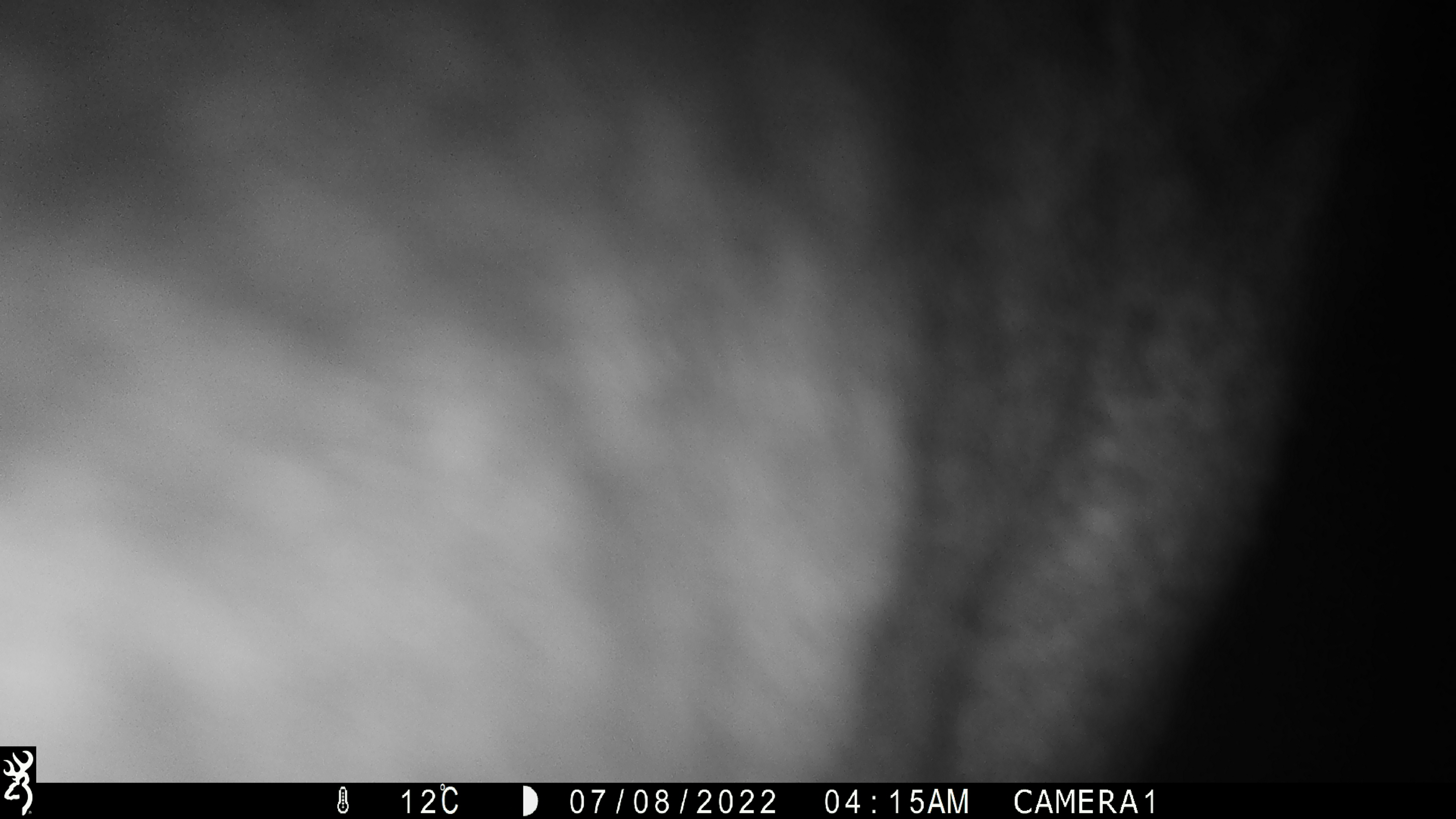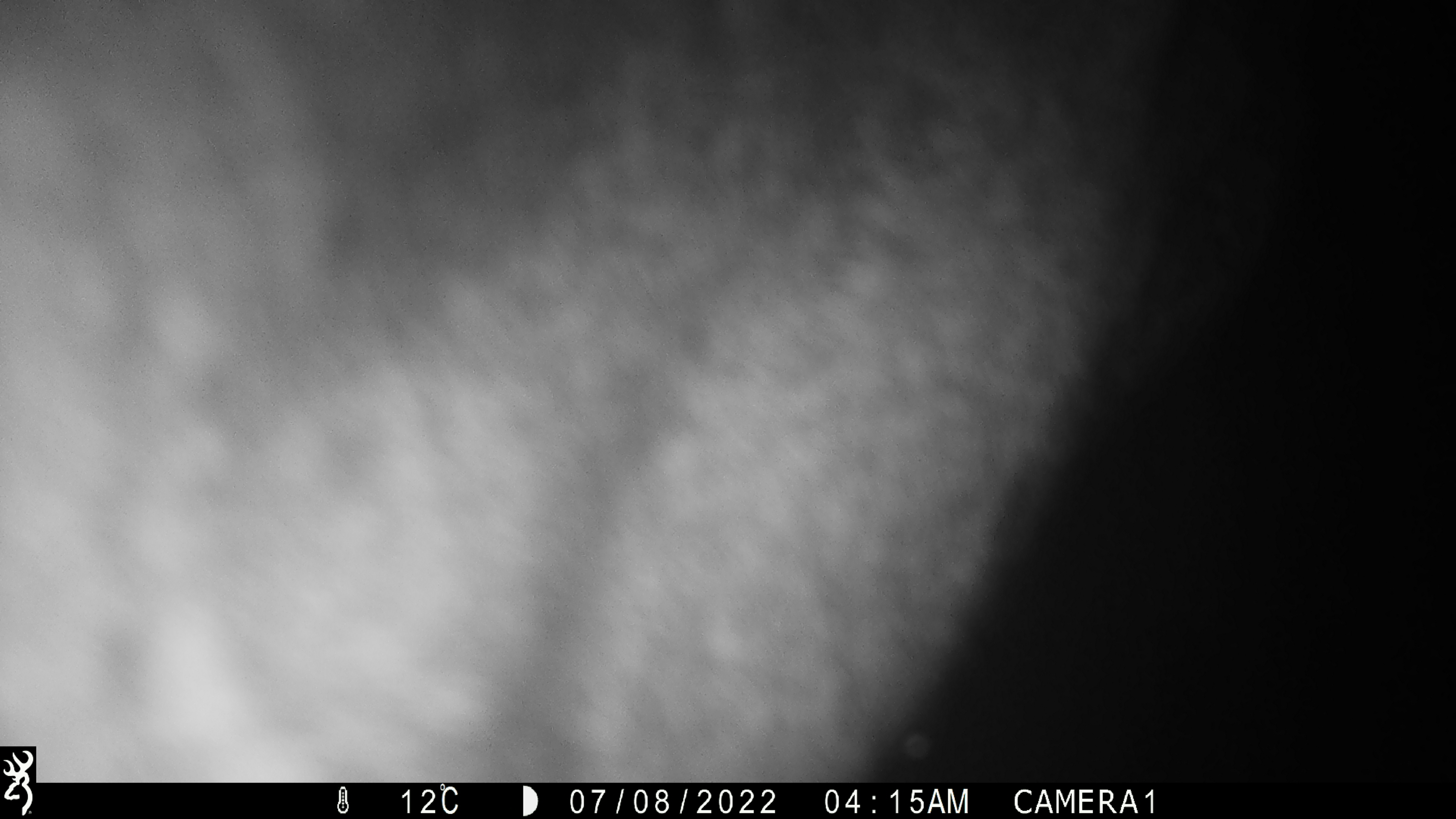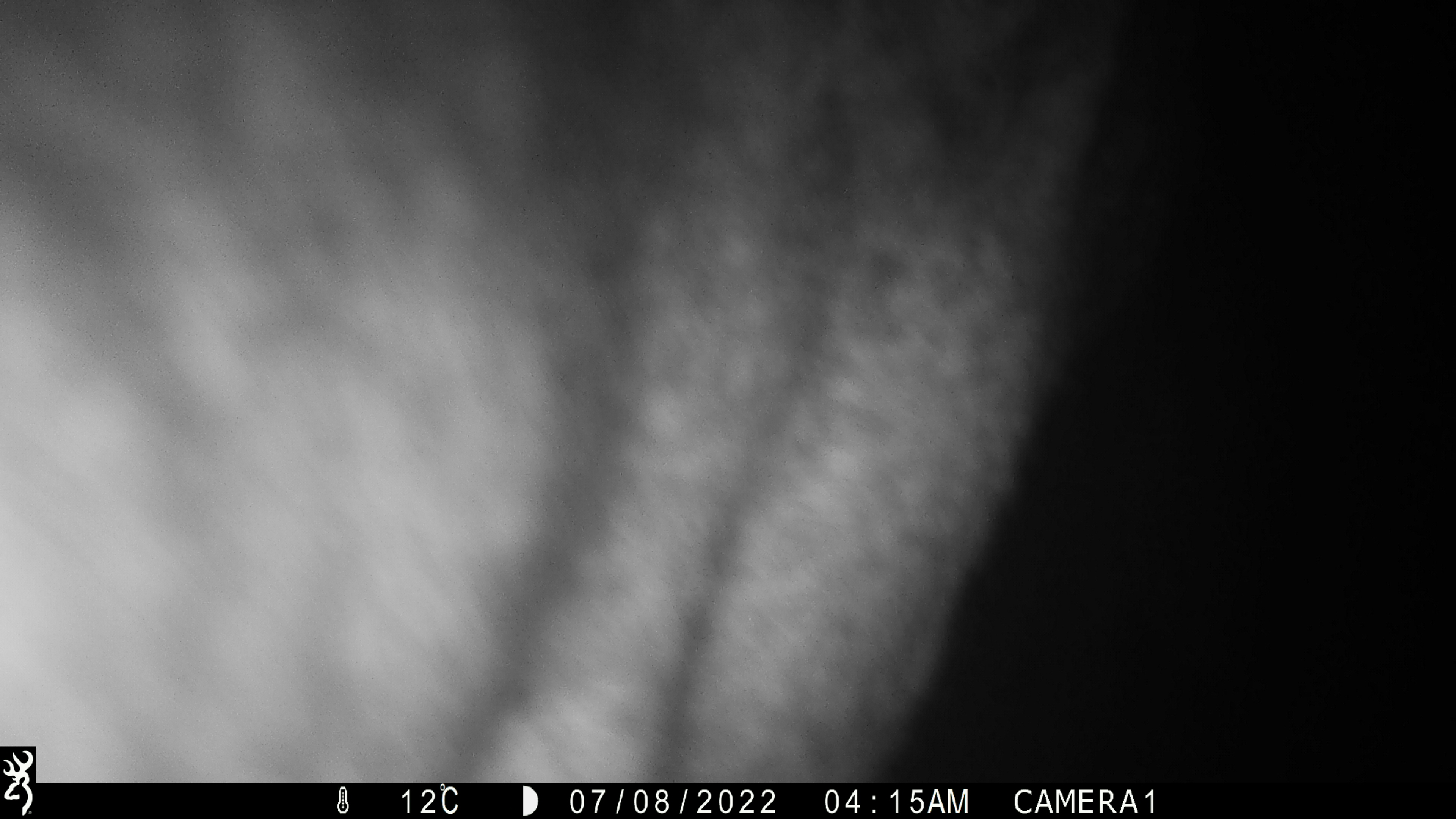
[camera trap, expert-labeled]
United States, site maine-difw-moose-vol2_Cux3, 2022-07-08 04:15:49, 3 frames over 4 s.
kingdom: Animalia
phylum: Chordata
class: Mammalia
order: Artiodactyla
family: Cervidae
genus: Alces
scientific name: Alces alces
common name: moose